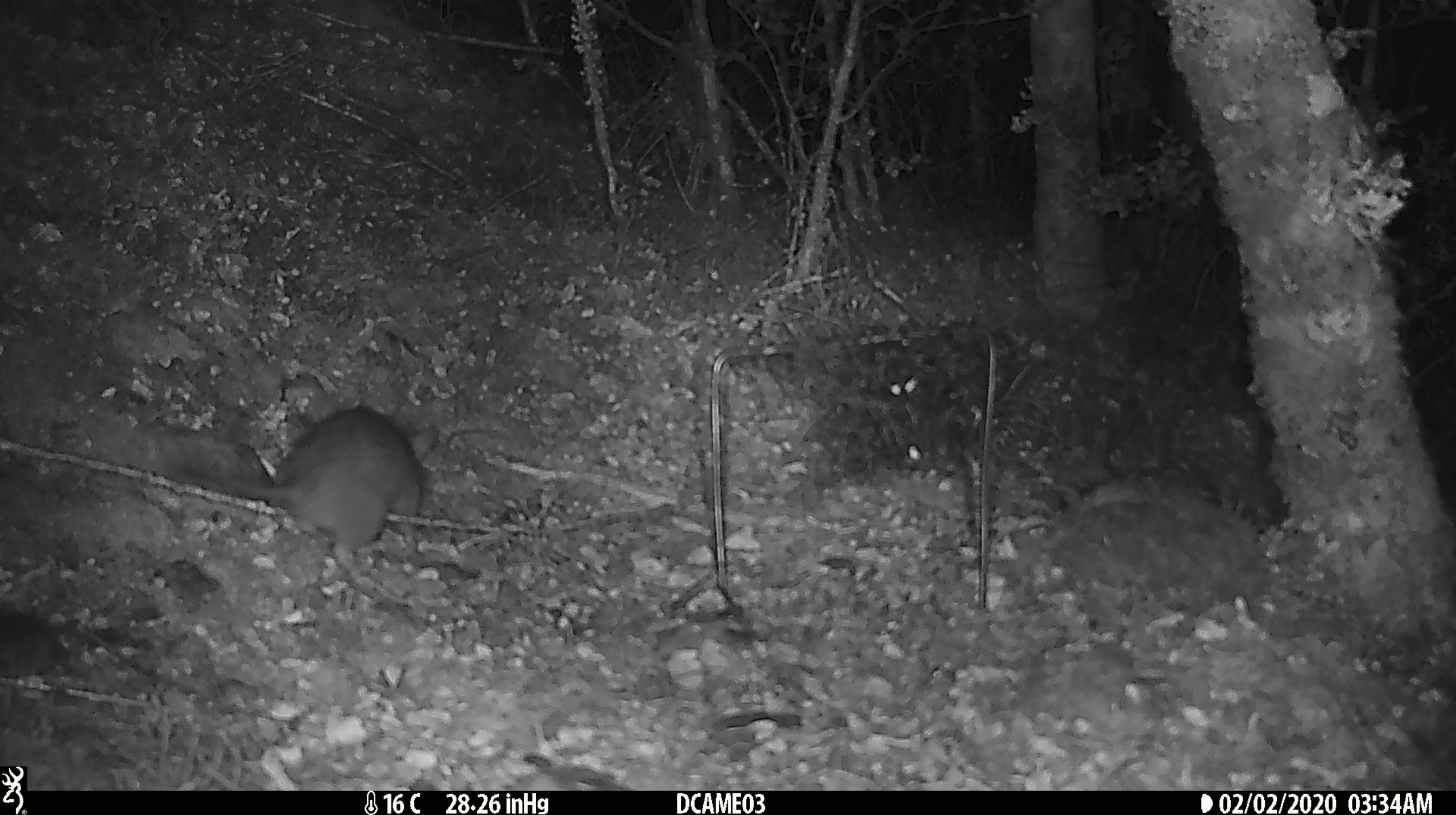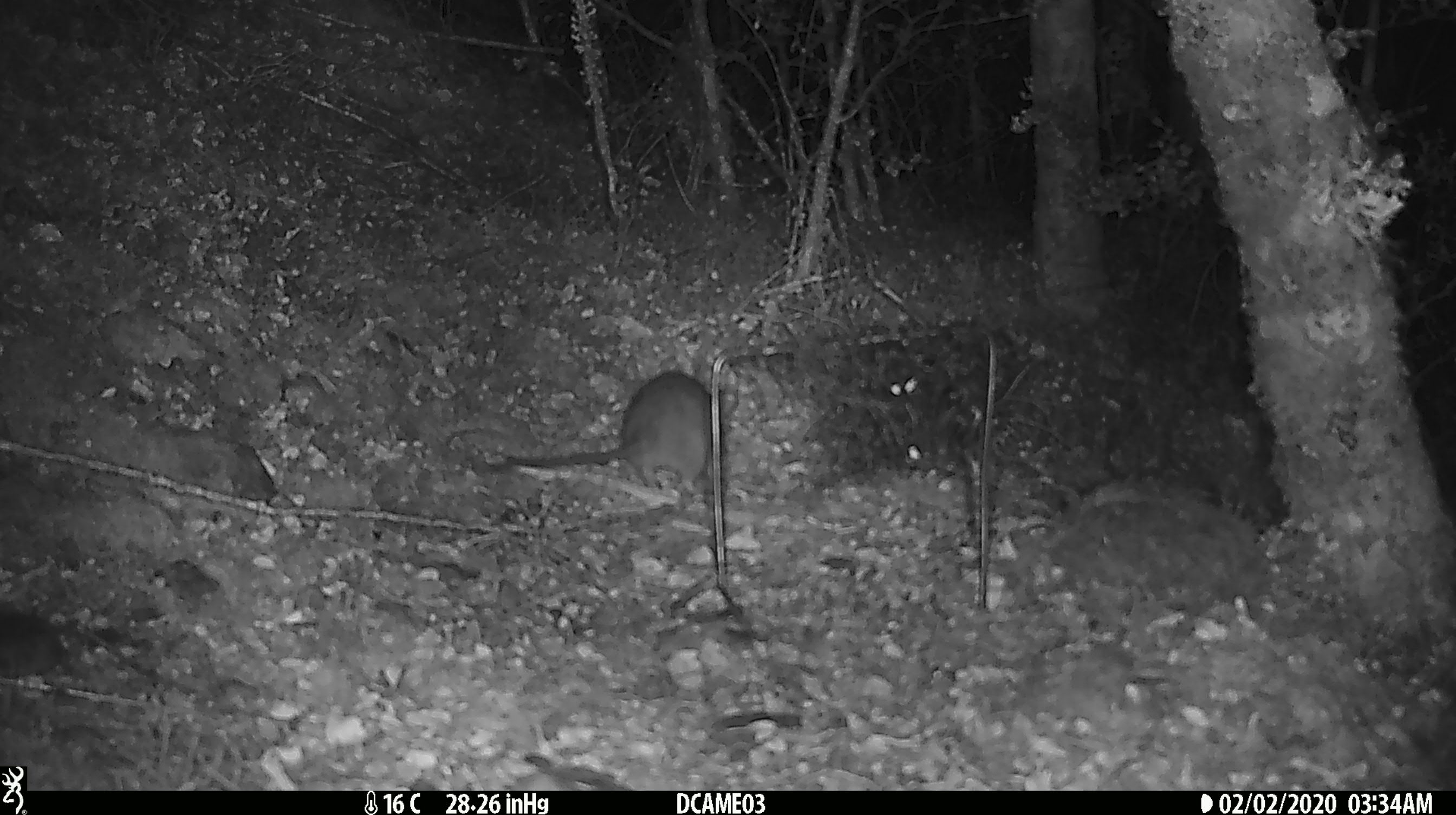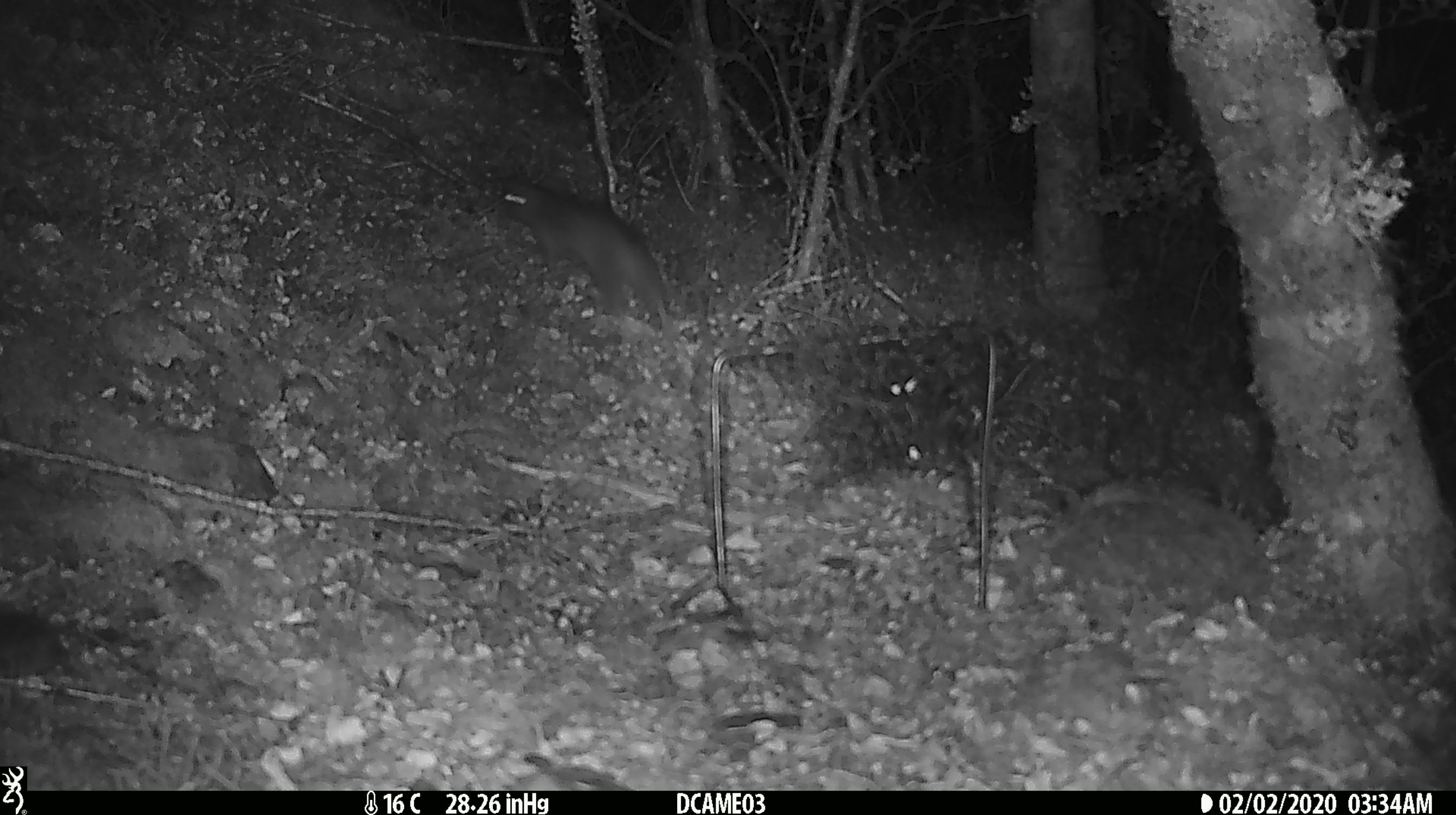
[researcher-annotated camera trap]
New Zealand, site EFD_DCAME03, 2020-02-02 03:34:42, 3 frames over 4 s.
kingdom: Animalia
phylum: Chordata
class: Mammalia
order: Rodentia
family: Muridae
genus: Rattus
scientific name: Rattus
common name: rat